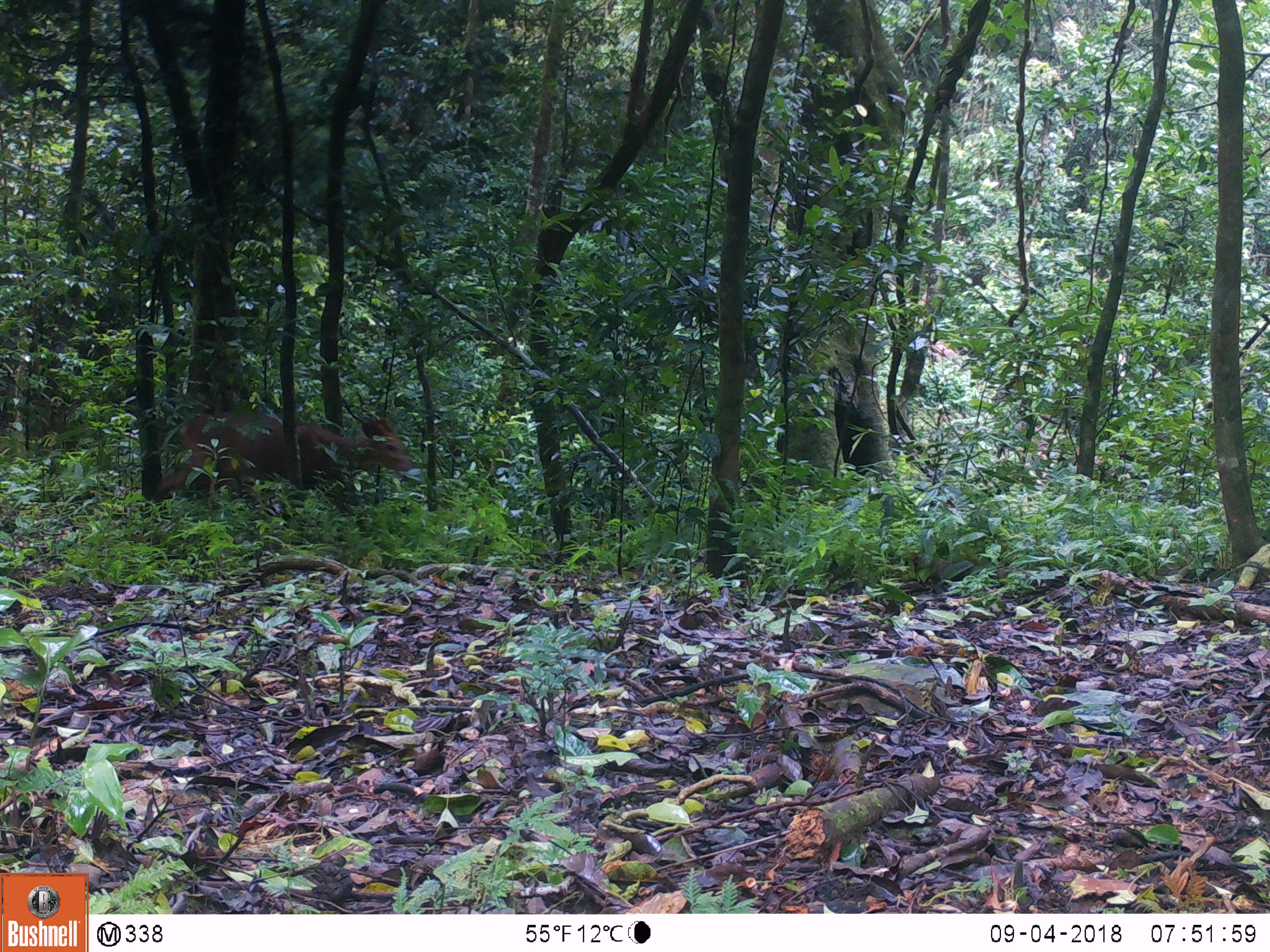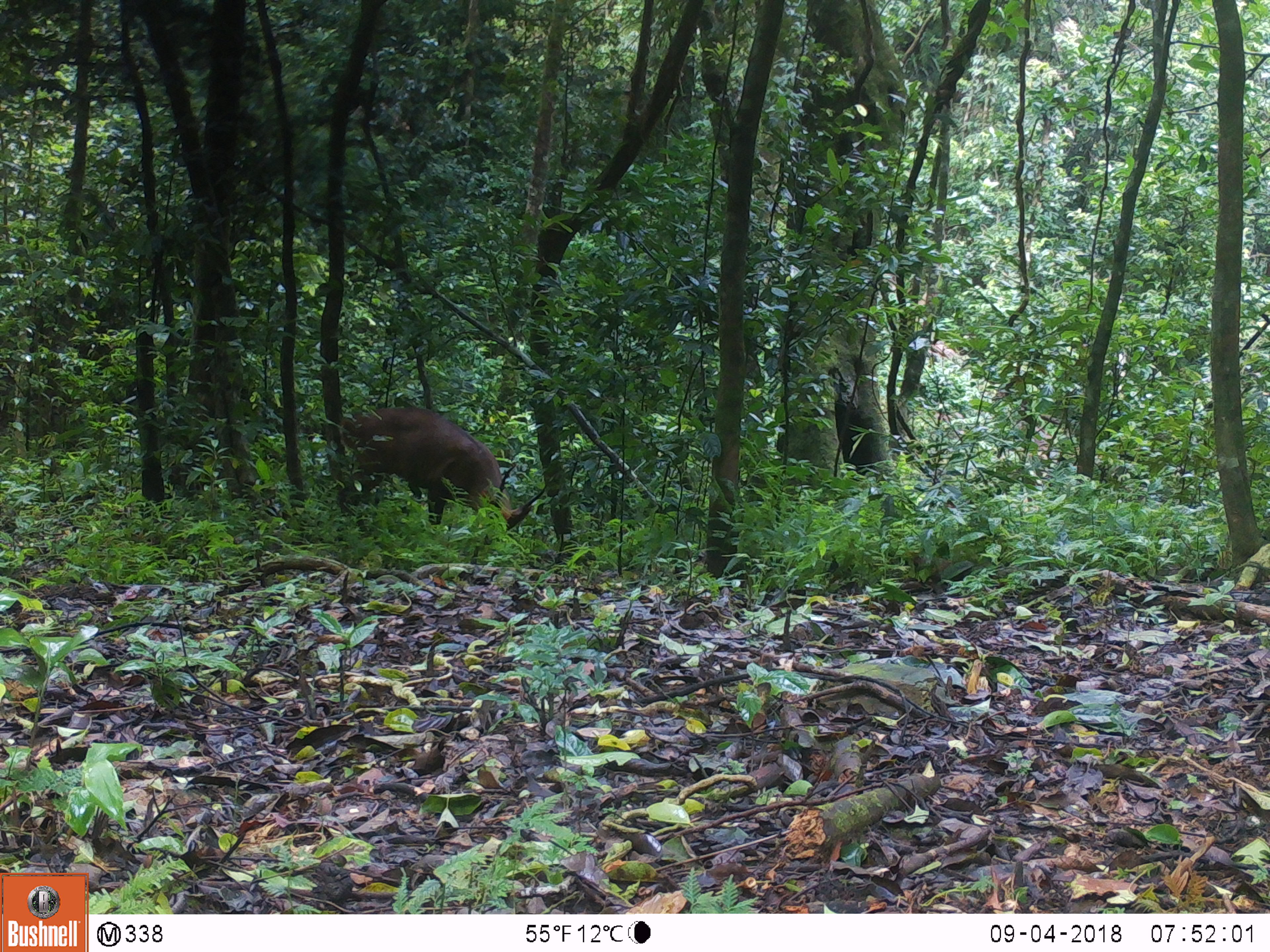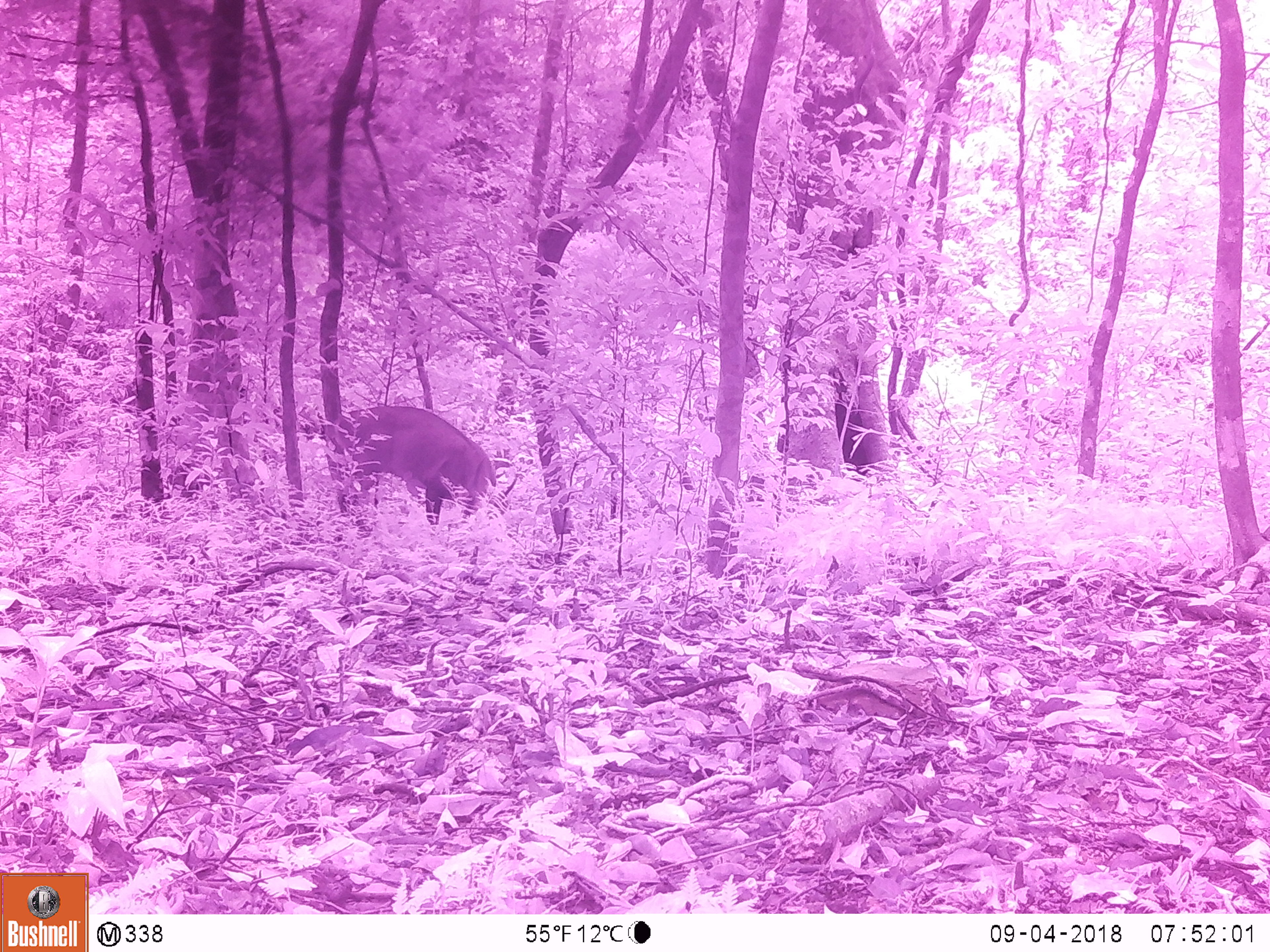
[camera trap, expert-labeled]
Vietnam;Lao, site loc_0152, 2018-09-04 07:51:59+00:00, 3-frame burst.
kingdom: Animalia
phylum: Chordata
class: Mammalia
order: Artiodactyla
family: Cervidae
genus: Muntiacus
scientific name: Muntiacus vuquangensis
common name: large-antlered muntjac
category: large antlered muntjac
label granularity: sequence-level